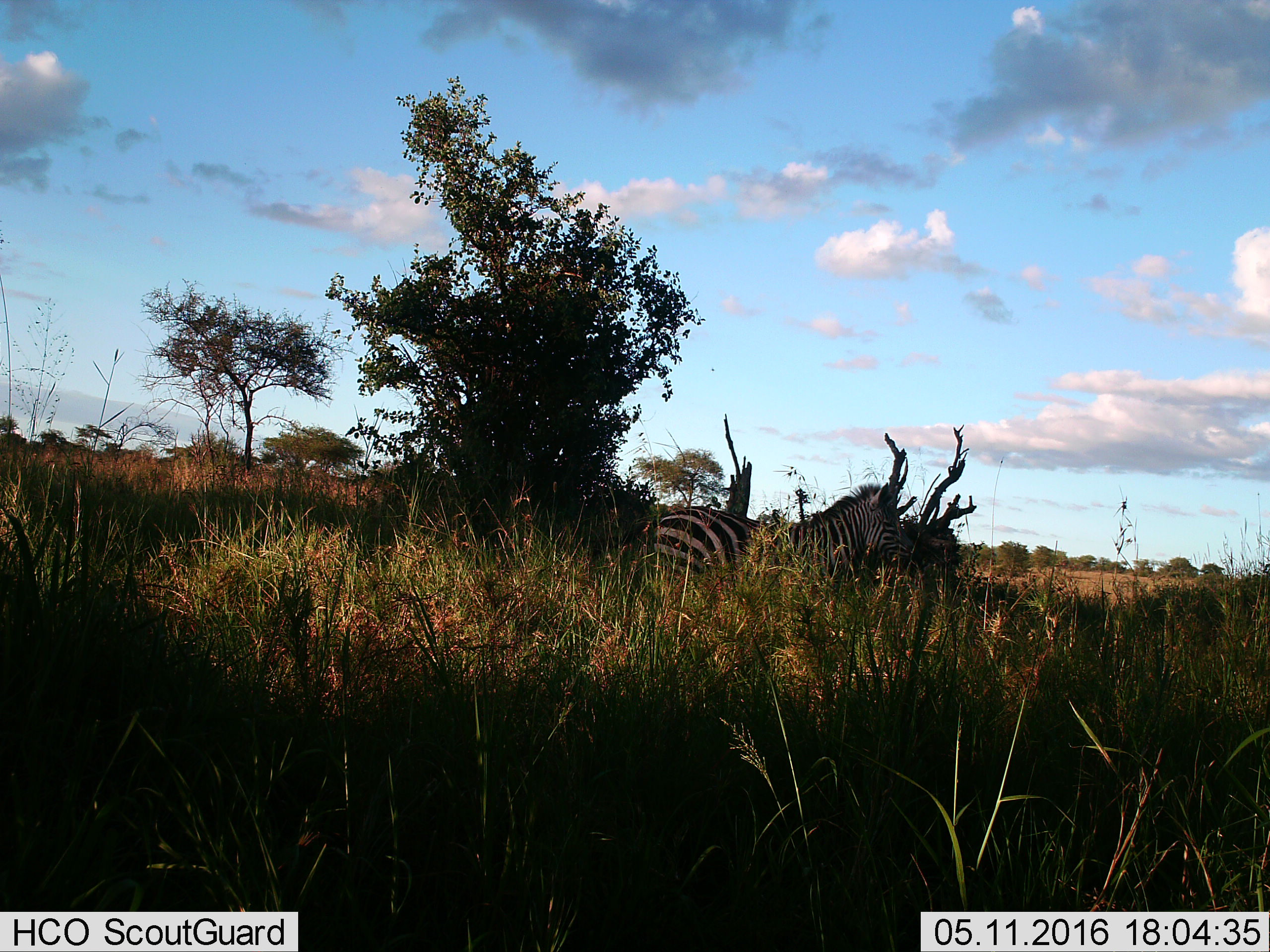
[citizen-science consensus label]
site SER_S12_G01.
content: unidentified animal